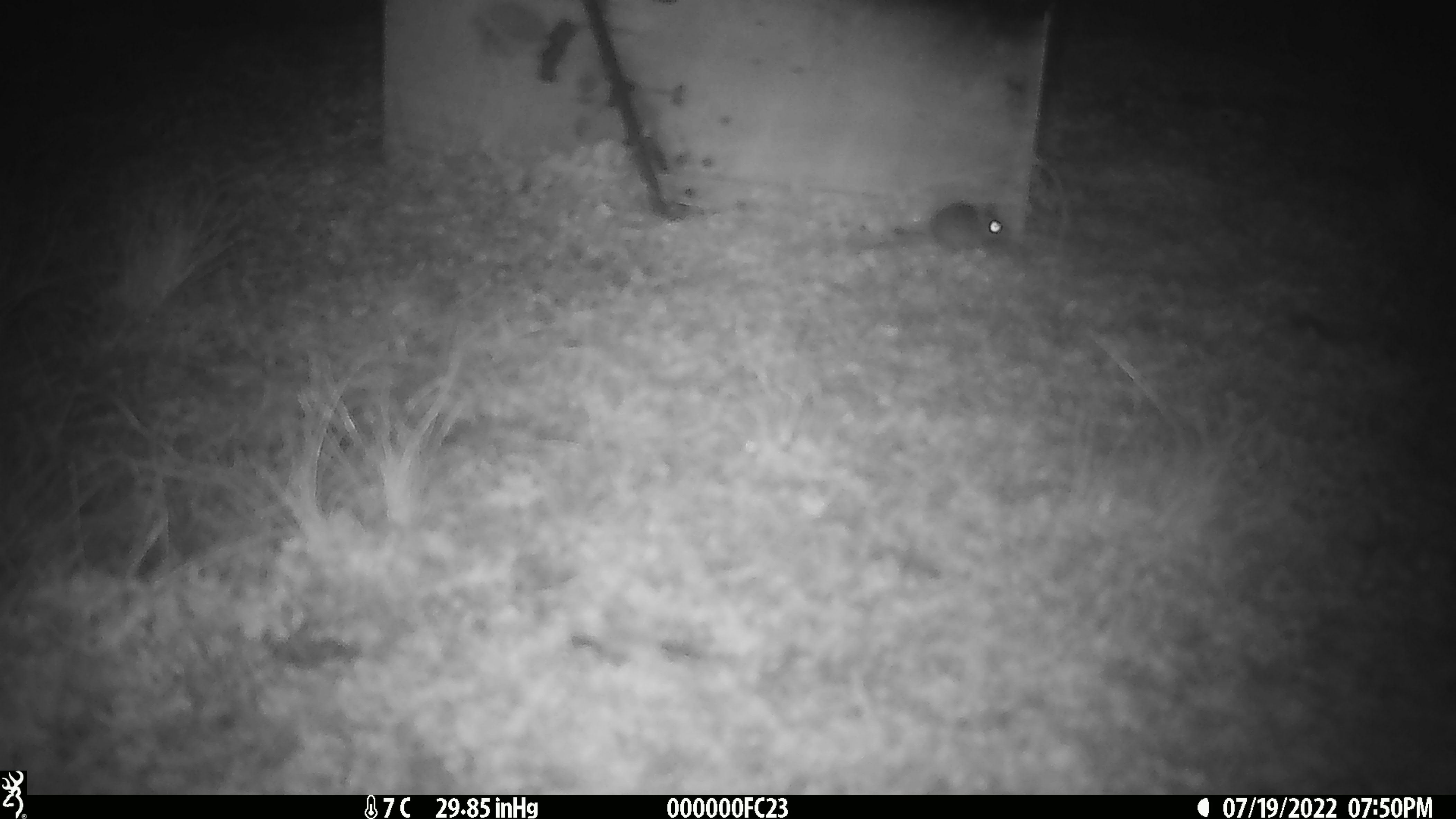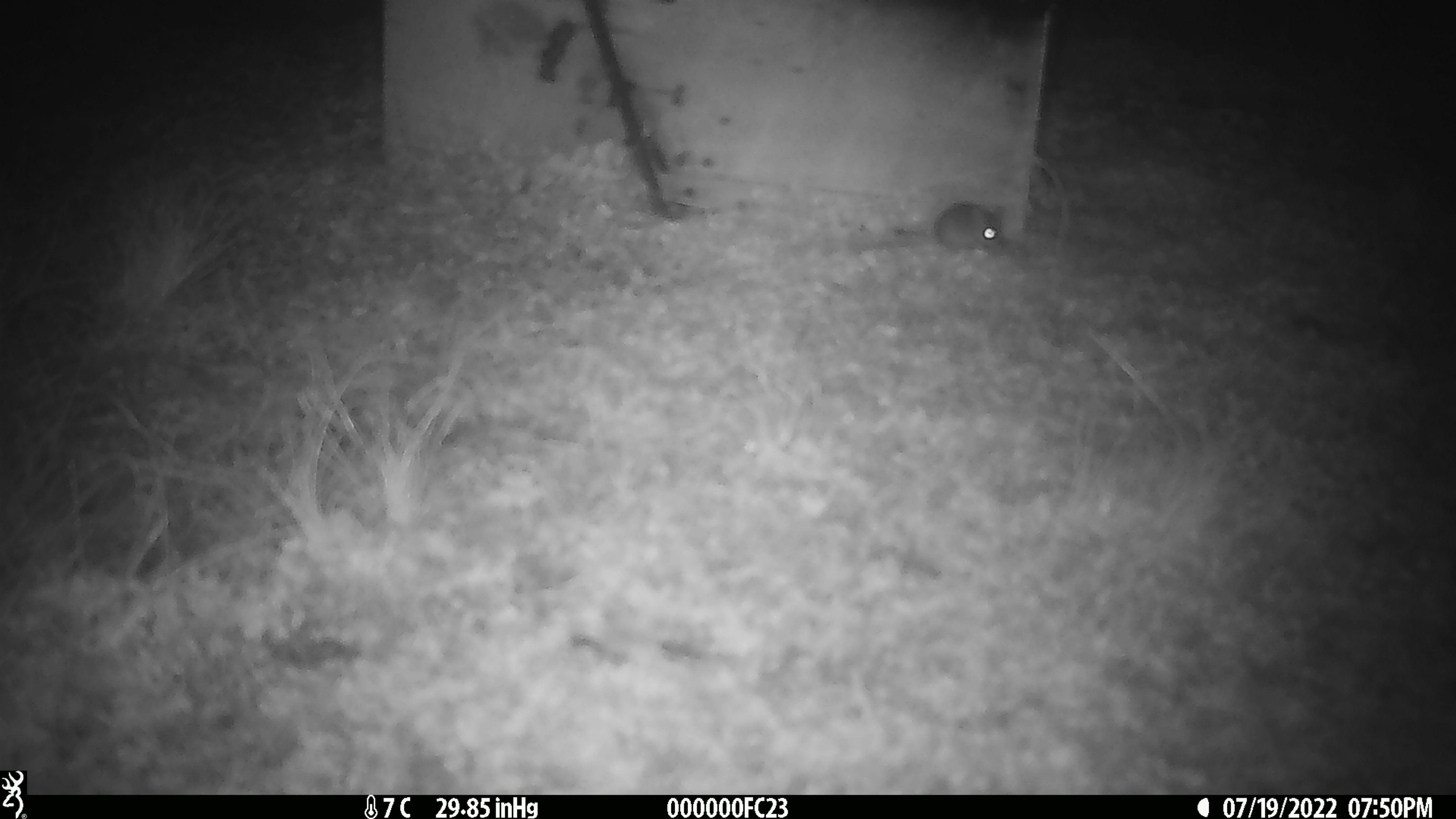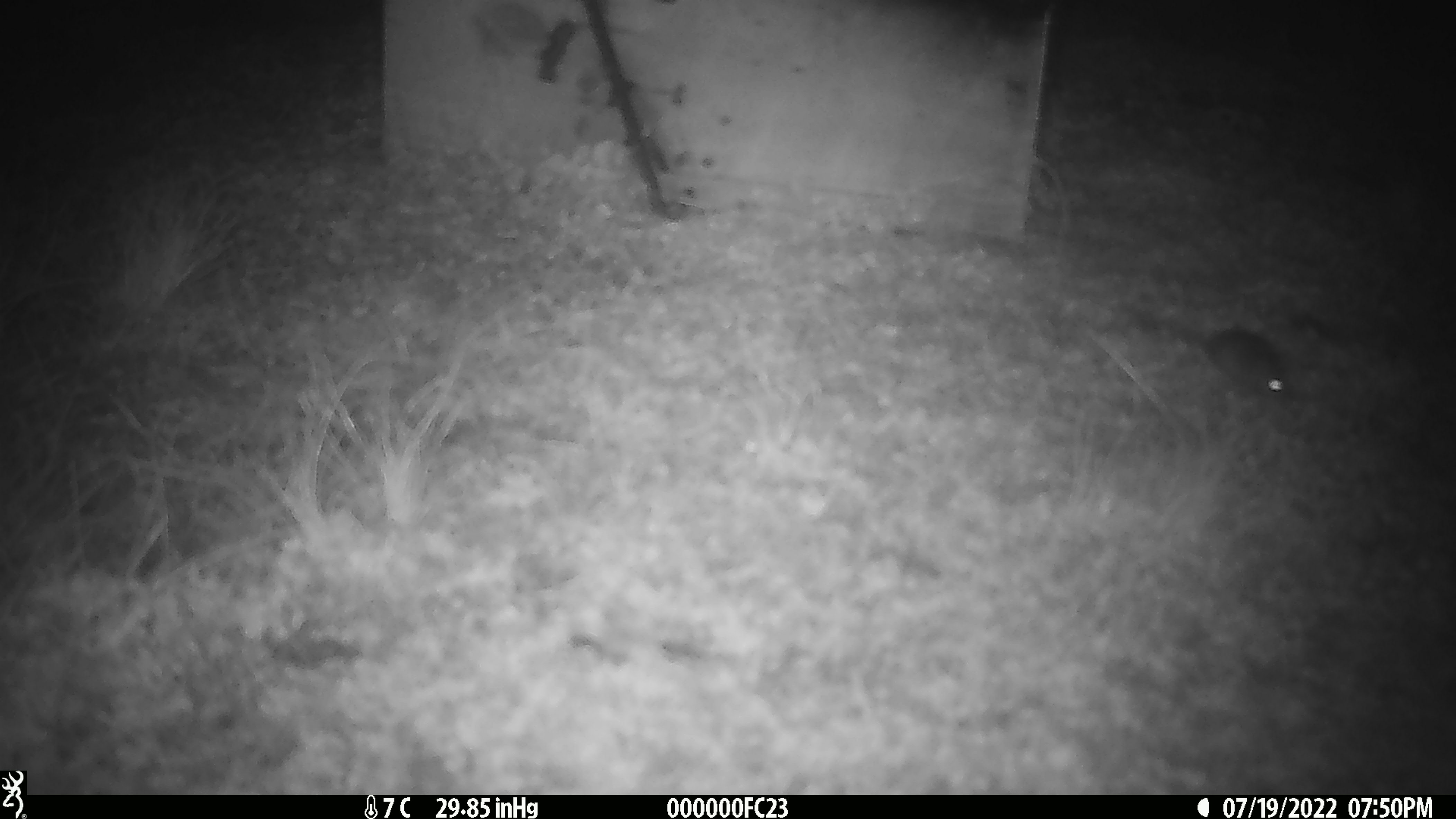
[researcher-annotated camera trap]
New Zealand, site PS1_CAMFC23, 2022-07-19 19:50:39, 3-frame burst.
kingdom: Animalia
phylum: Chordata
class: Mammalia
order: Rodentia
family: Muridae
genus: Mus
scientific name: Mus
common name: mouse